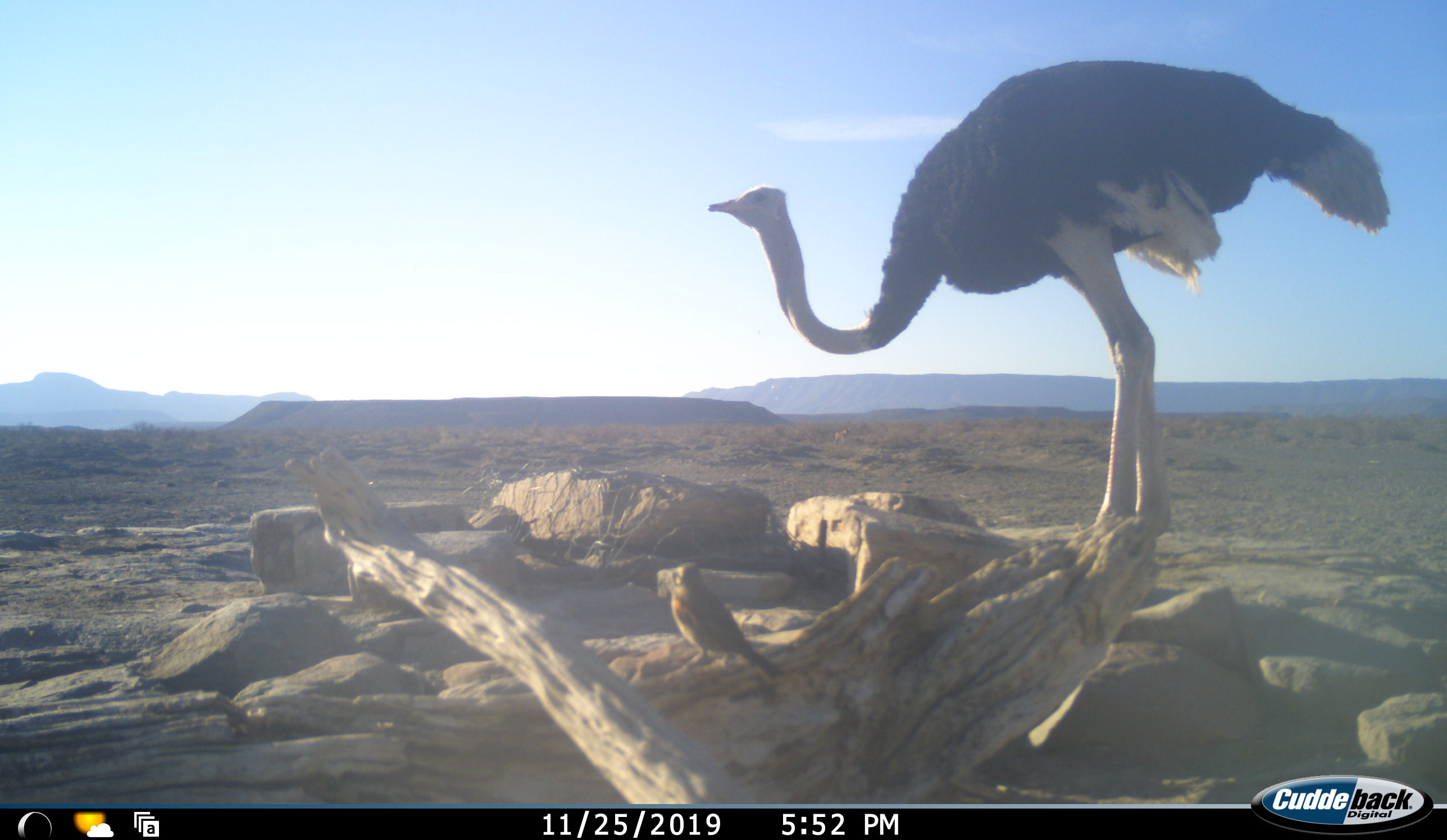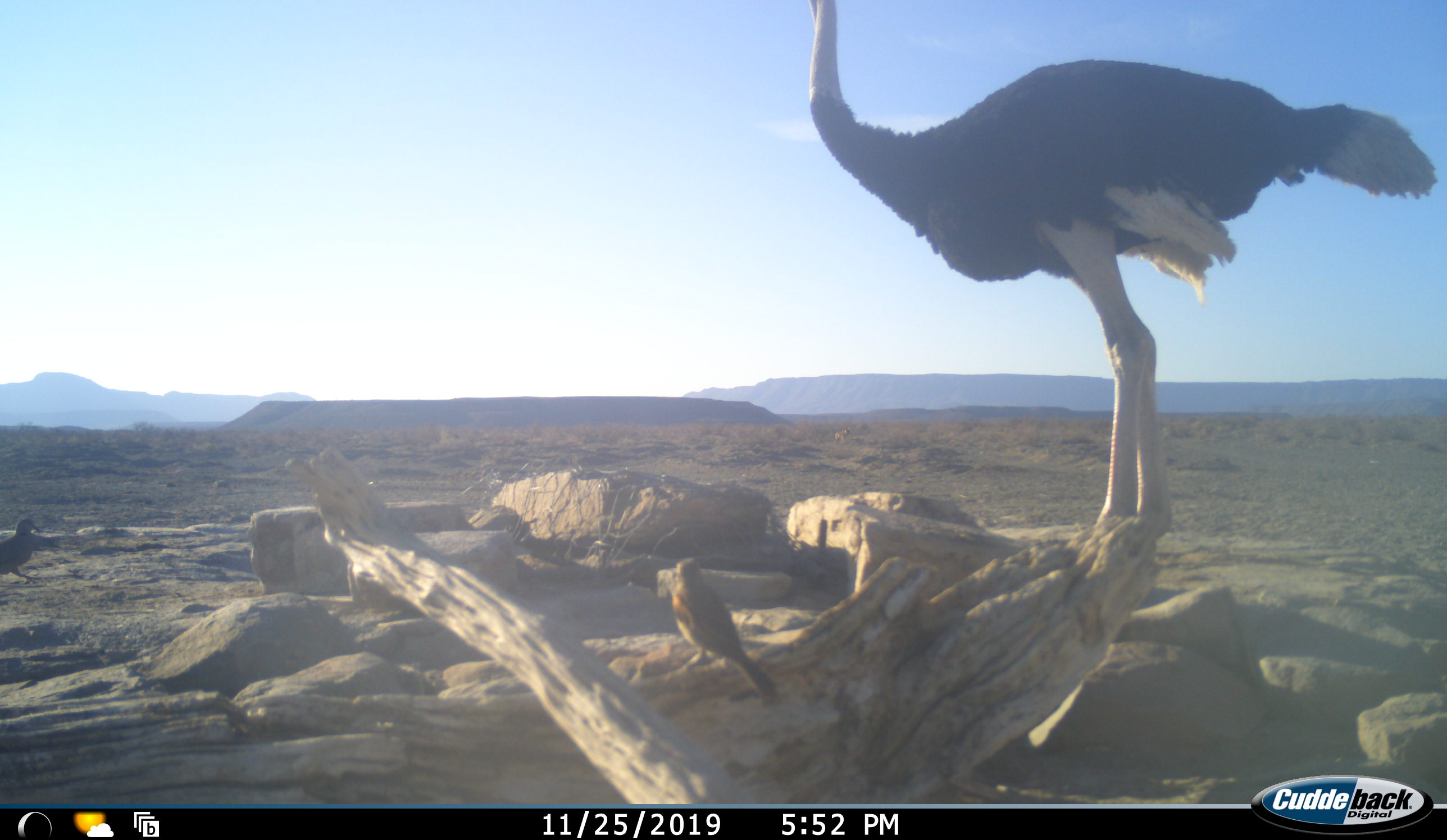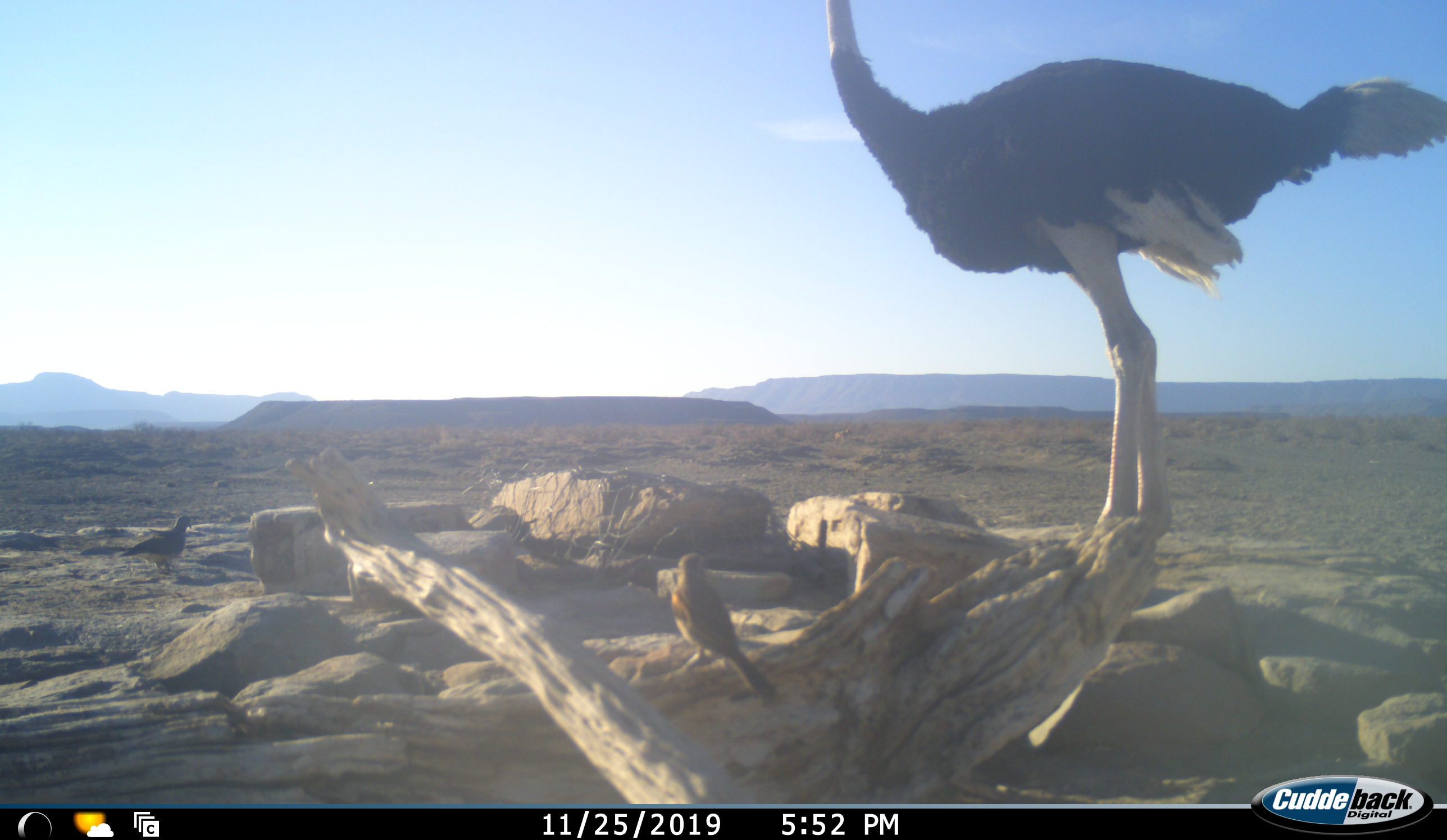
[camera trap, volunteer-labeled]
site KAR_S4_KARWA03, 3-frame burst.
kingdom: Animalia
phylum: Chordata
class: Aves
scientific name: Aves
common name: bird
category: birdother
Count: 2.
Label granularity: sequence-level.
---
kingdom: Animalia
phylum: Chordata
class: Aves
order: Struthioniformes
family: Struthionidae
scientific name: Struthionidae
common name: ostrich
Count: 1.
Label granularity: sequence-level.